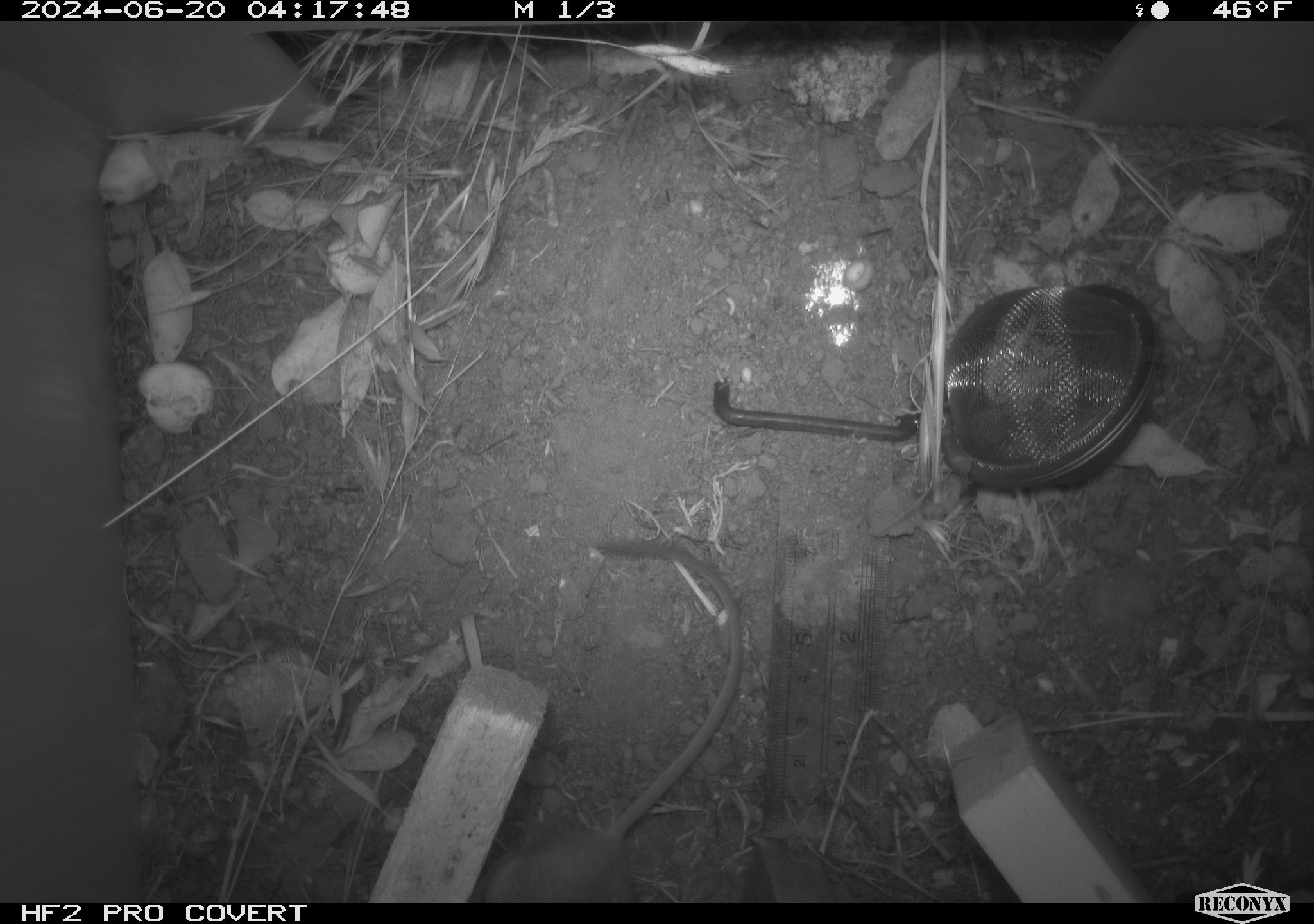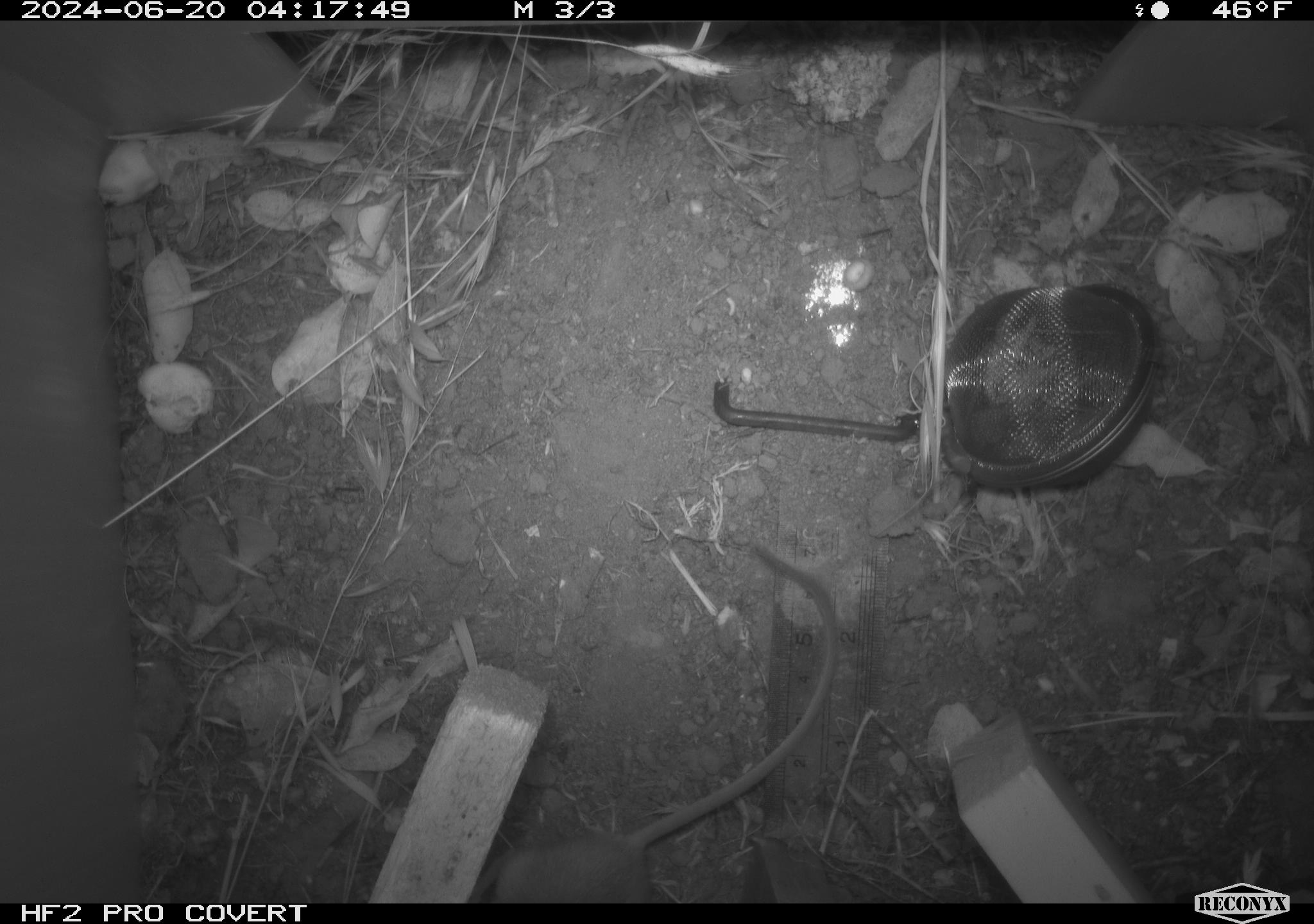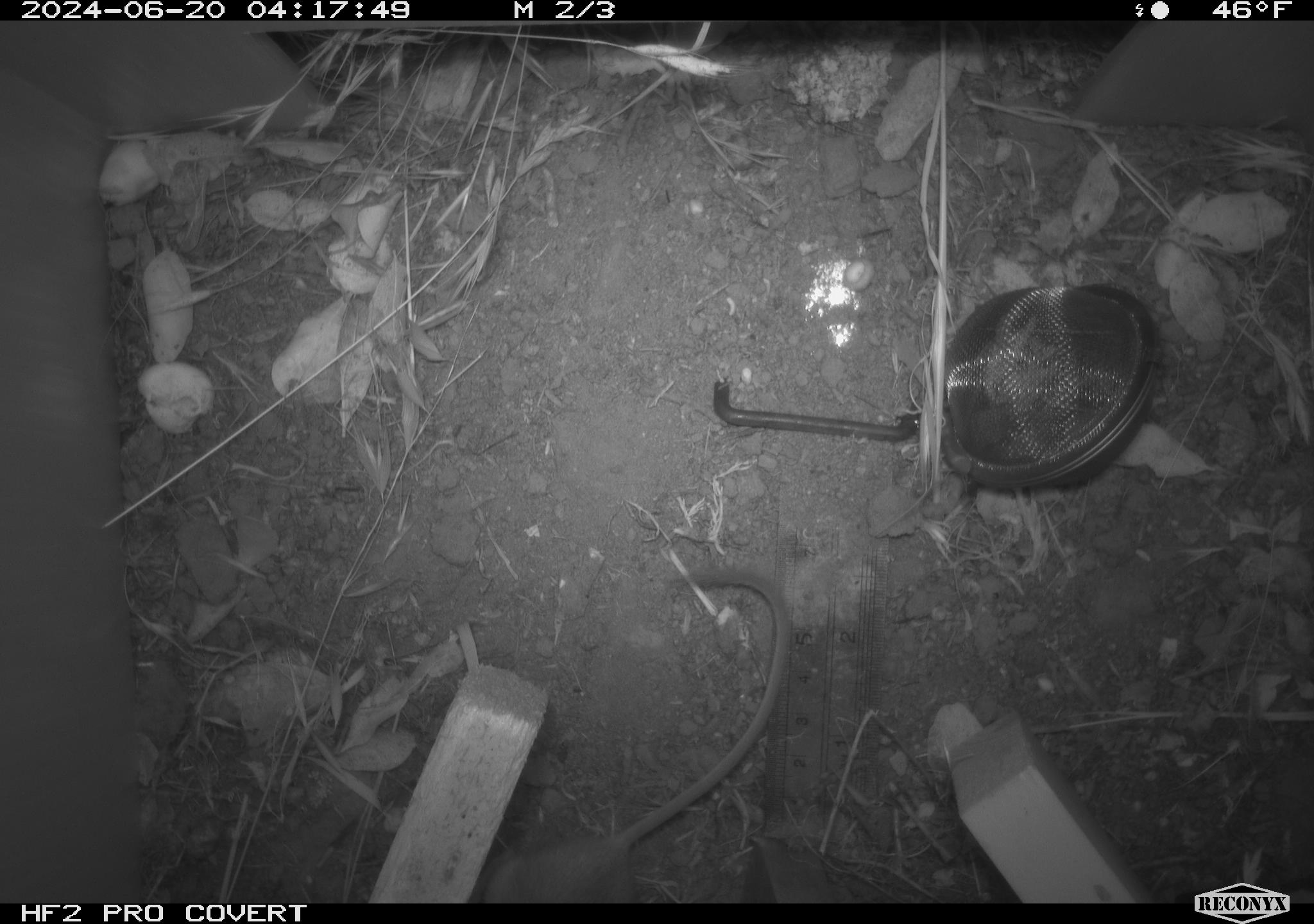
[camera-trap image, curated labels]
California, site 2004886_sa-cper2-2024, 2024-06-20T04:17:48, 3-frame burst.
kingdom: Animalia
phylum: Chordata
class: Mammalia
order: Rodentia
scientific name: Rodentia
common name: rodent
Rodent (Rodentia).